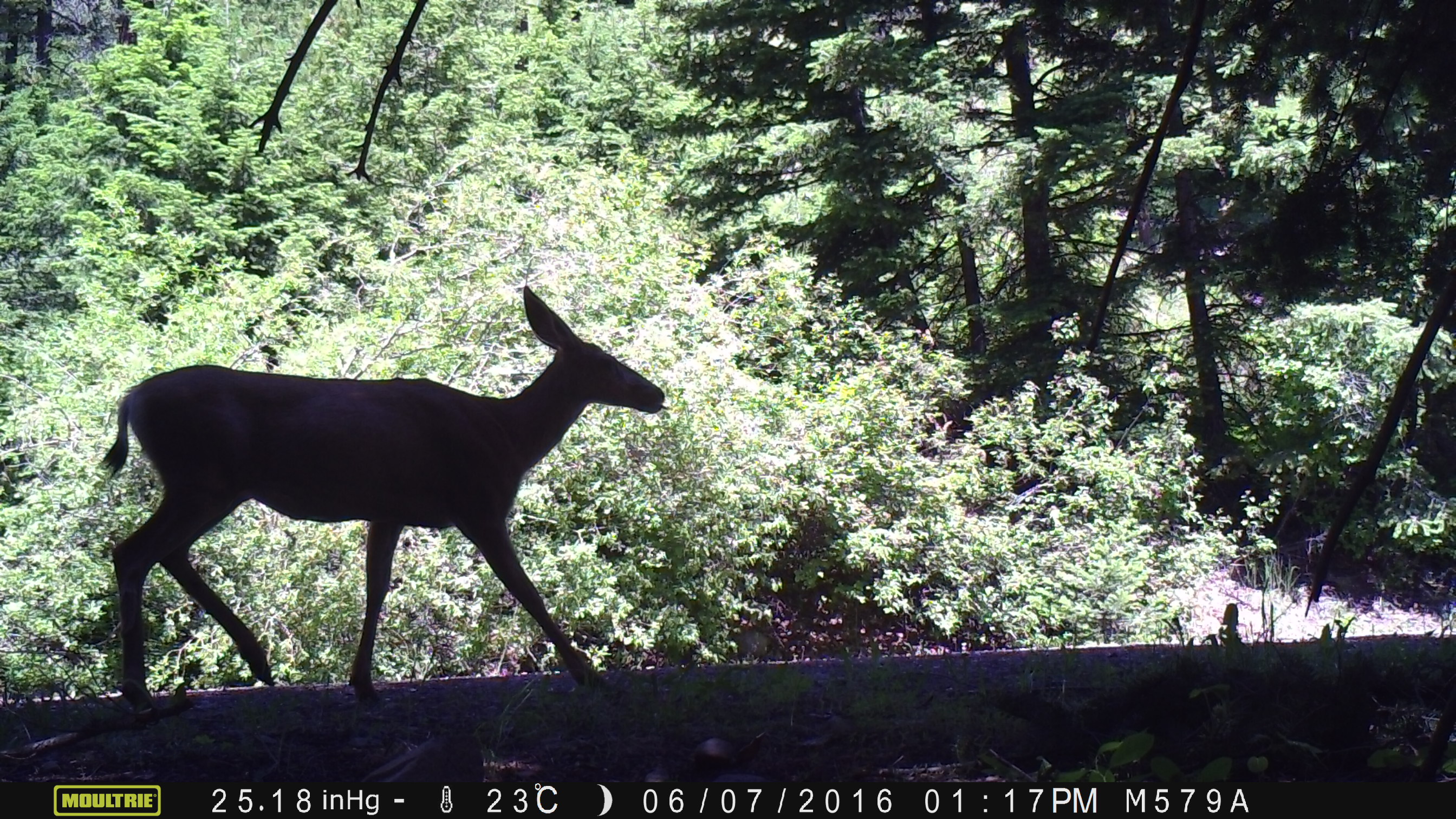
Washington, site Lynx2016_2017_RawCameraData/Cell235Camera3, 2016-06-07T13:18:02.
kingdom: Animalia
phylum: Chordata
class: Mammalia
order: Artiodactyla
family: Cervidae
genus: Odocoileus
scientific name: Odocoileus hemionus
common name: mule deer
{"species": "Odocoileus hemionus (mule deer)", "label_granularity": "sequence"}